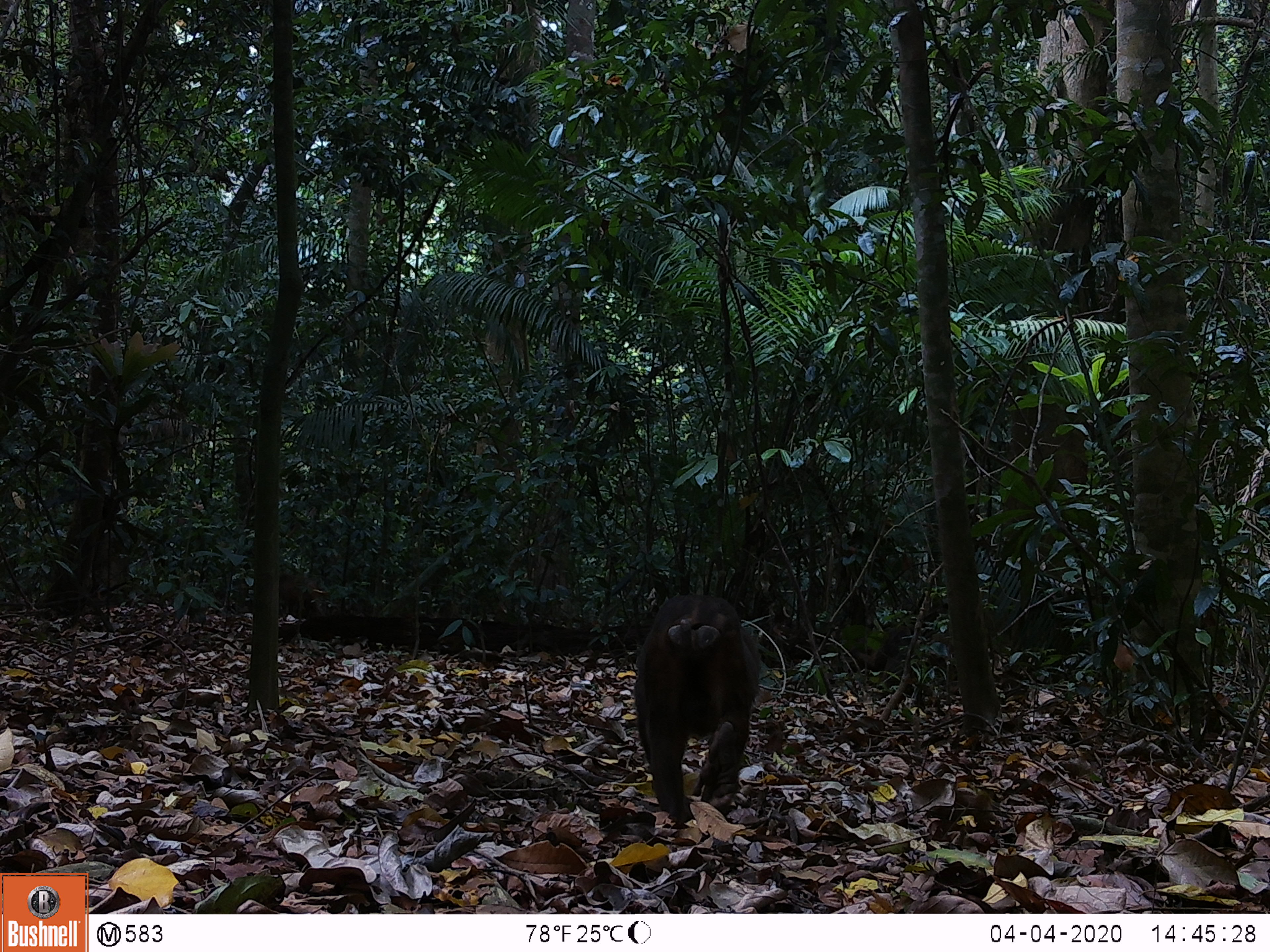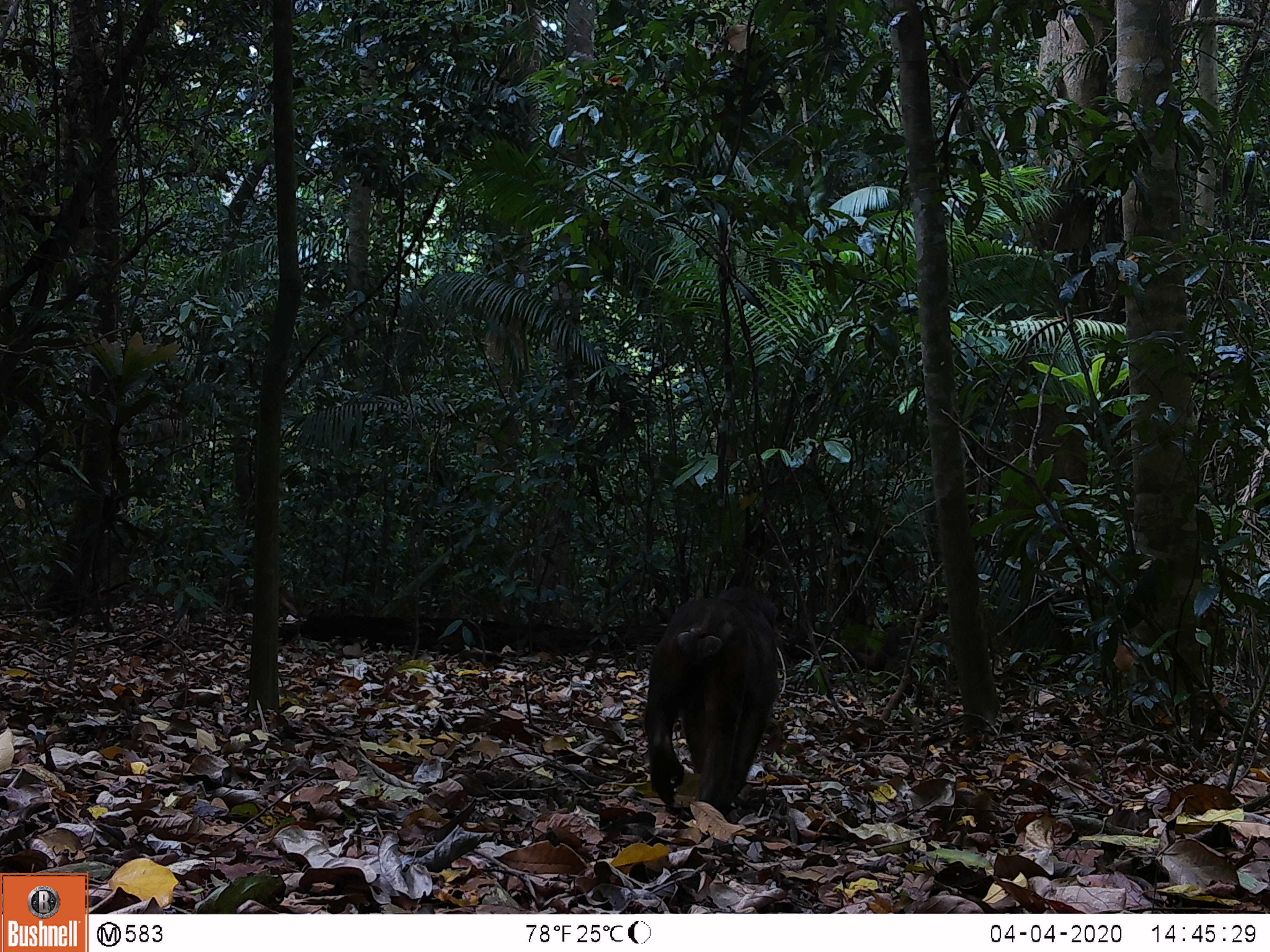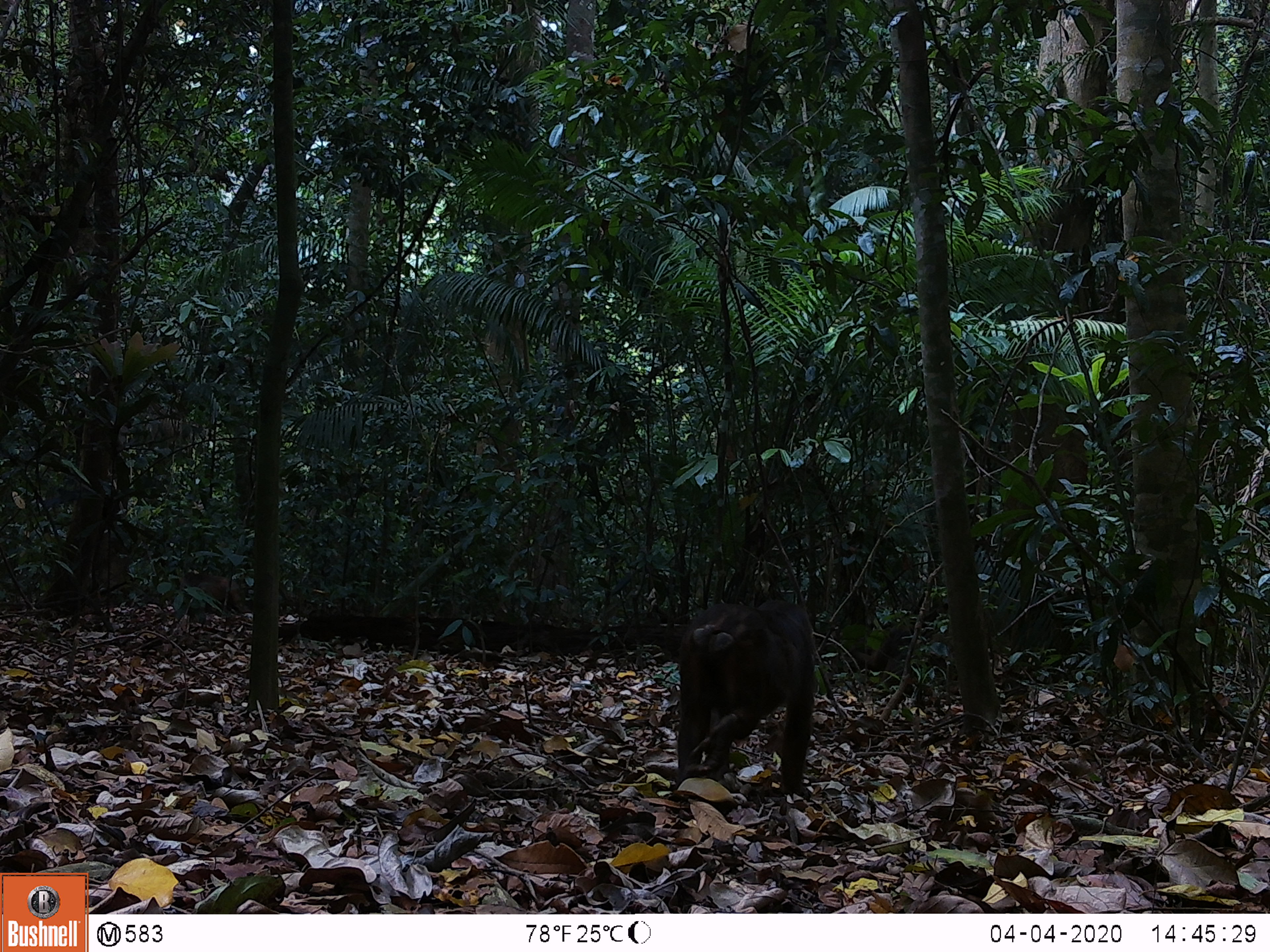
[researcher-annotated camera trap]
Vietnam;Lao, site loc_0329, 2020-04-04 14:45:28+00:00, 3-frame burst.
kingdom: Animalia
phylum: Chordata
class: Mammalia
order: Primates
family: Cercopithecidae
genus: Macaca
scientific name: Macaca arctoides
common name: stump-tailed macaque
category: stump tailed macaque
Stump tailed macaque (stump-tailed macaque) (Macaca arctoides). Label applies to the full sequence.